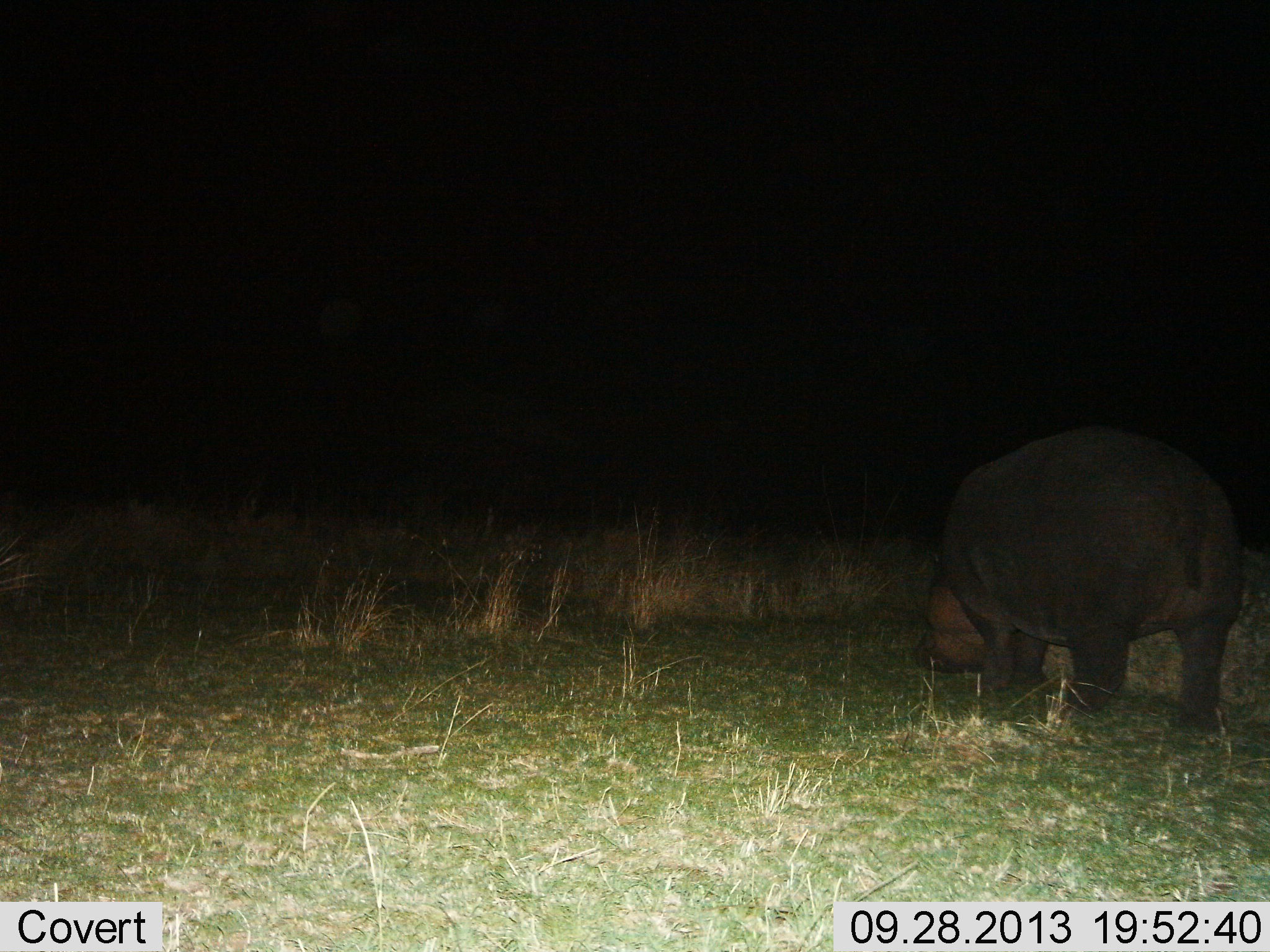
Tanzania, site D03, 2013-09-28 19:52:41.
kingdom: Animalia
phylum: Chordata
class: Mammalia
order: Artiodactyla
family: Hippopotamidae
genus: Hippopotamus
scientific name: Hippopotamus amphibius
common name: hippopotamus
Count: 1.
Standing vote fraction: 26%.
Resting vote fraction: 4%.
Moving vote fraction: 13%.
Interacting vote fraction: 4%.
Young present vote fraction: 0%.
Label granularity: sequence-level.